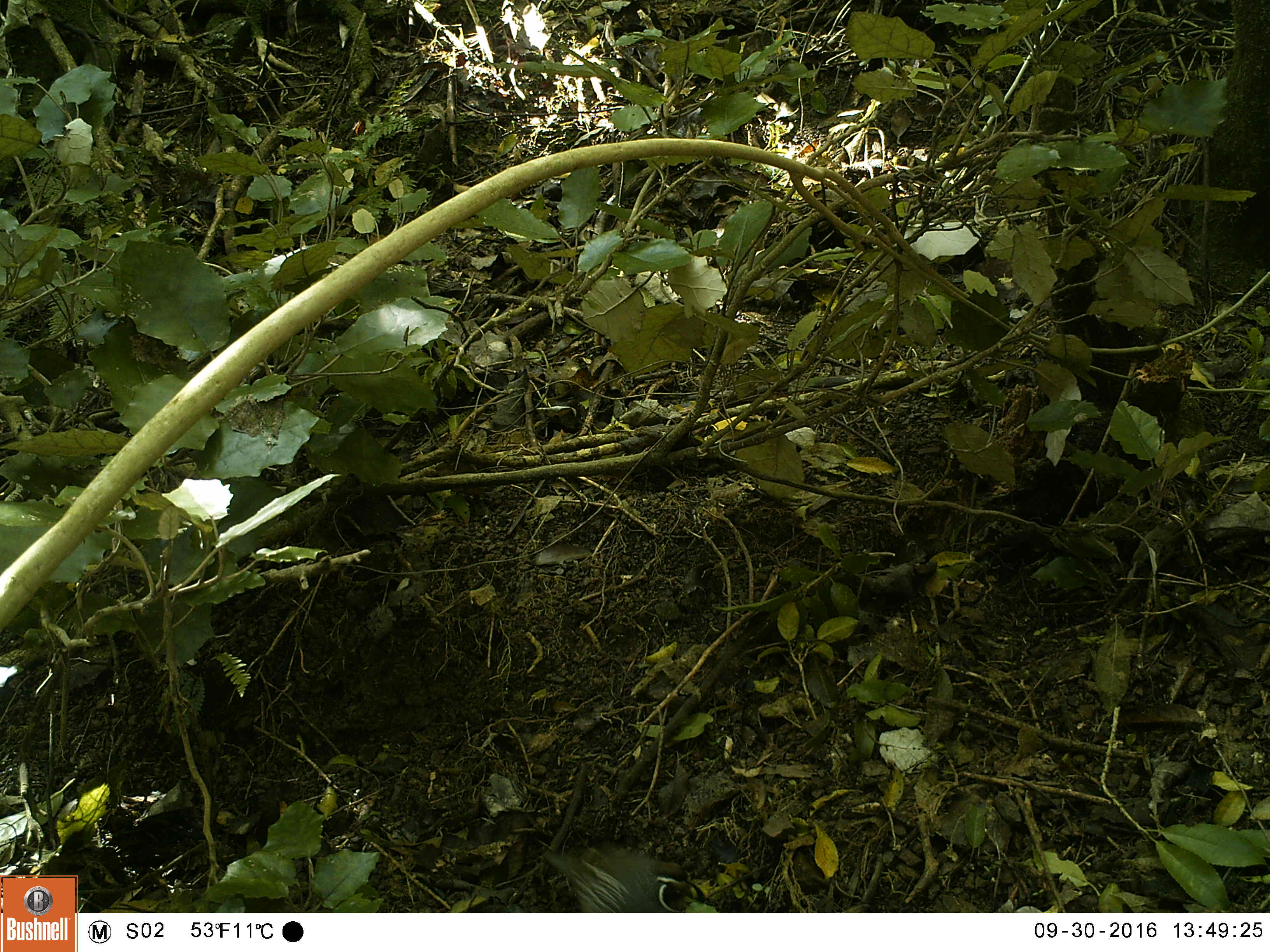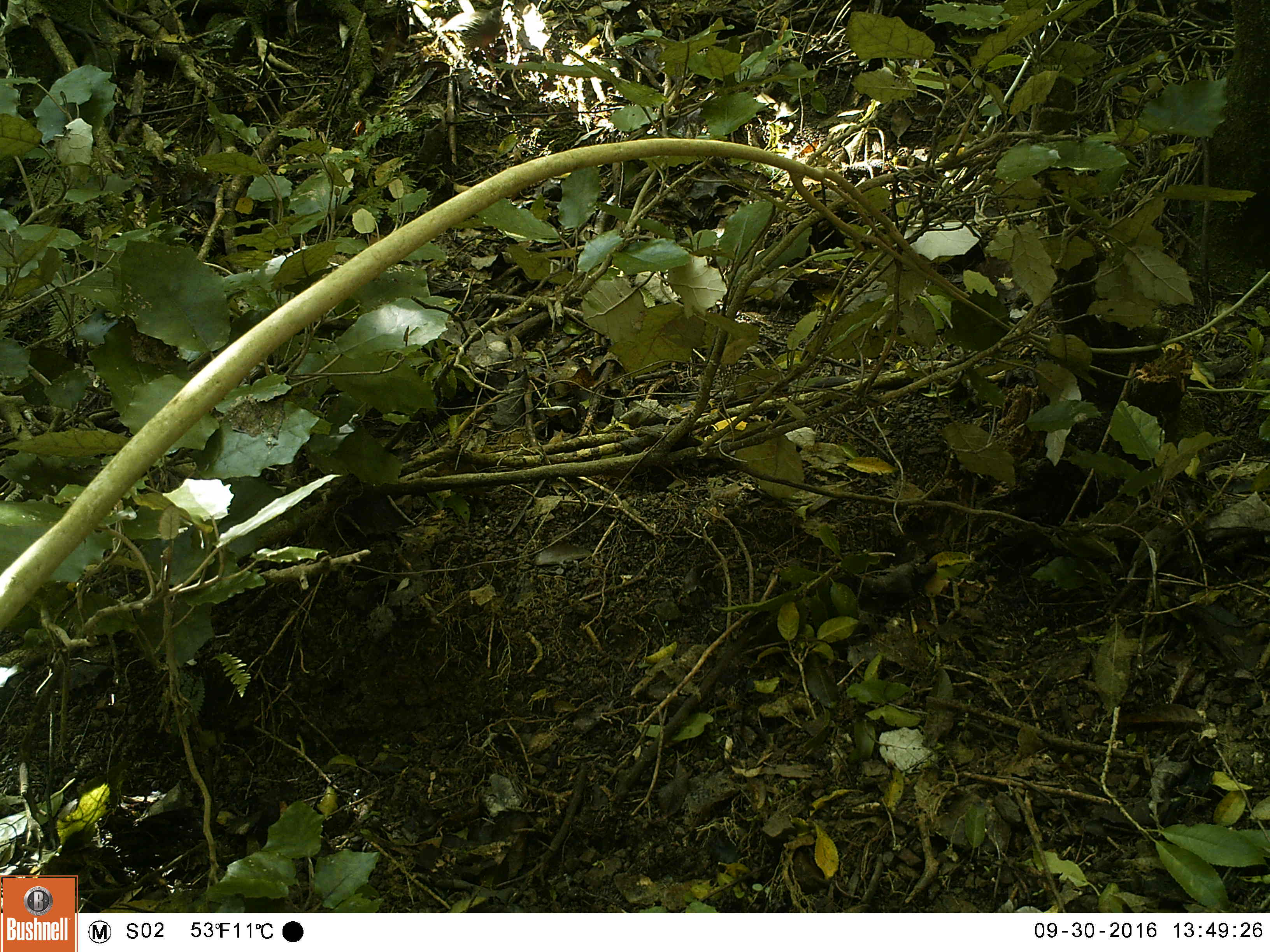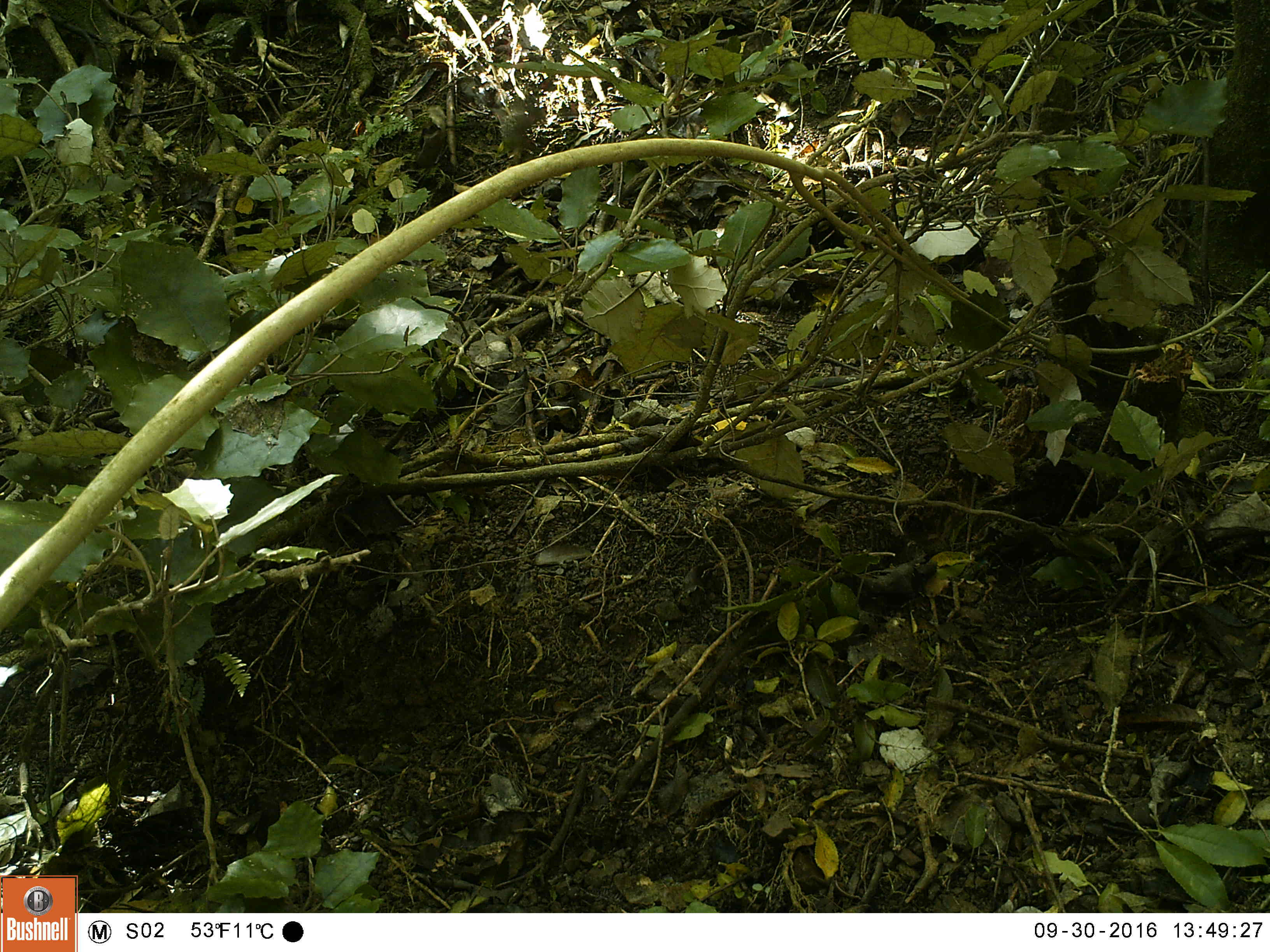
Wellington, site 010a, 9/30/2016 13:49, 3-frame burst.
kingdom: Animalia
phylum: Chordata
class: Aves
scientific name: Aves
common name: bird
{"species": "bird (Aves)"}